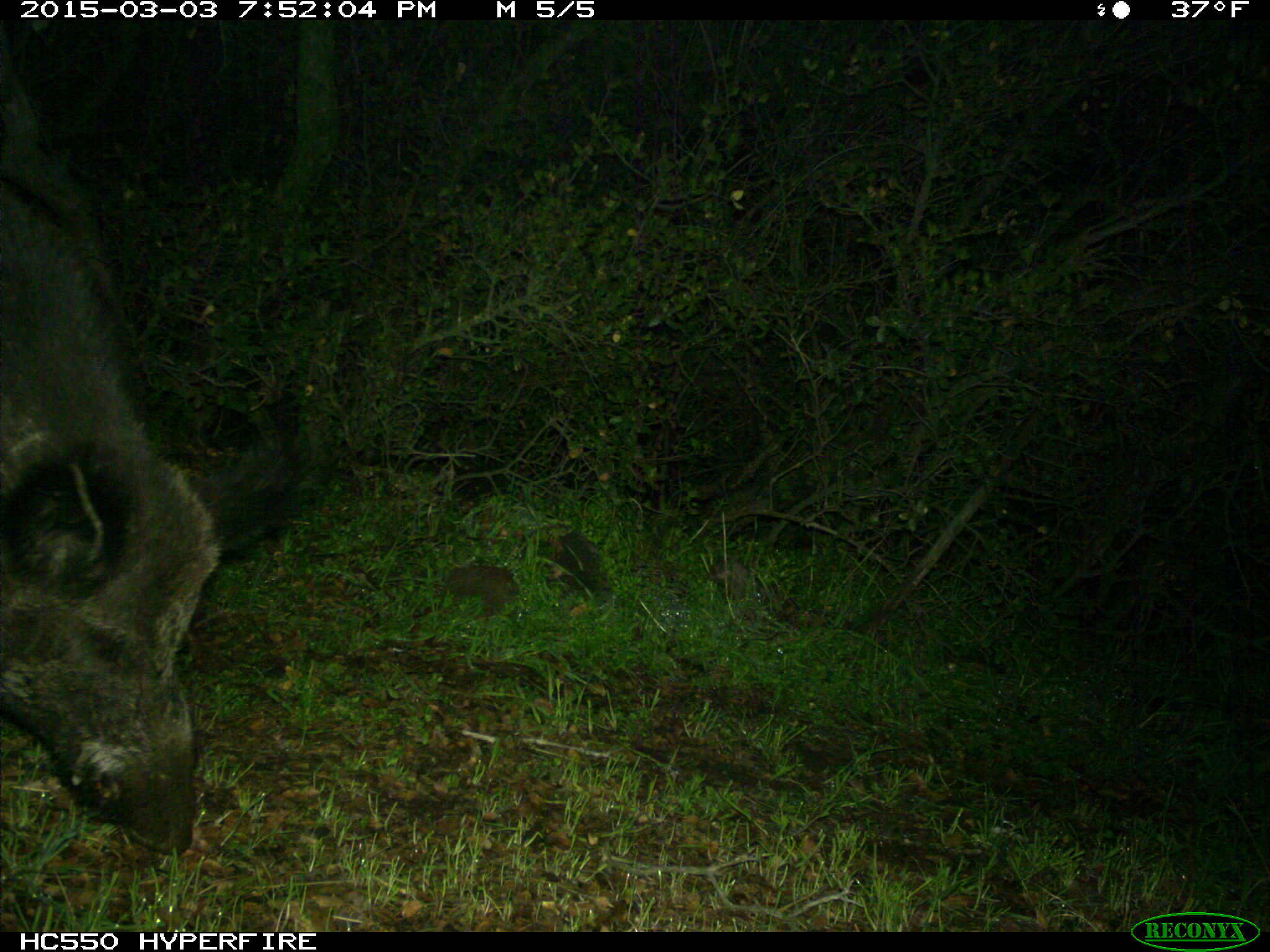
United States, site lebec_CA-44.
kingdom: Animalia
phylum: Chordata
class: Mammalia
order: Artiodactyla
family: Suidae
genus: Sus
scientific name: Sus scrofa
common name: wild boar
Sus scrofa (wild boar).